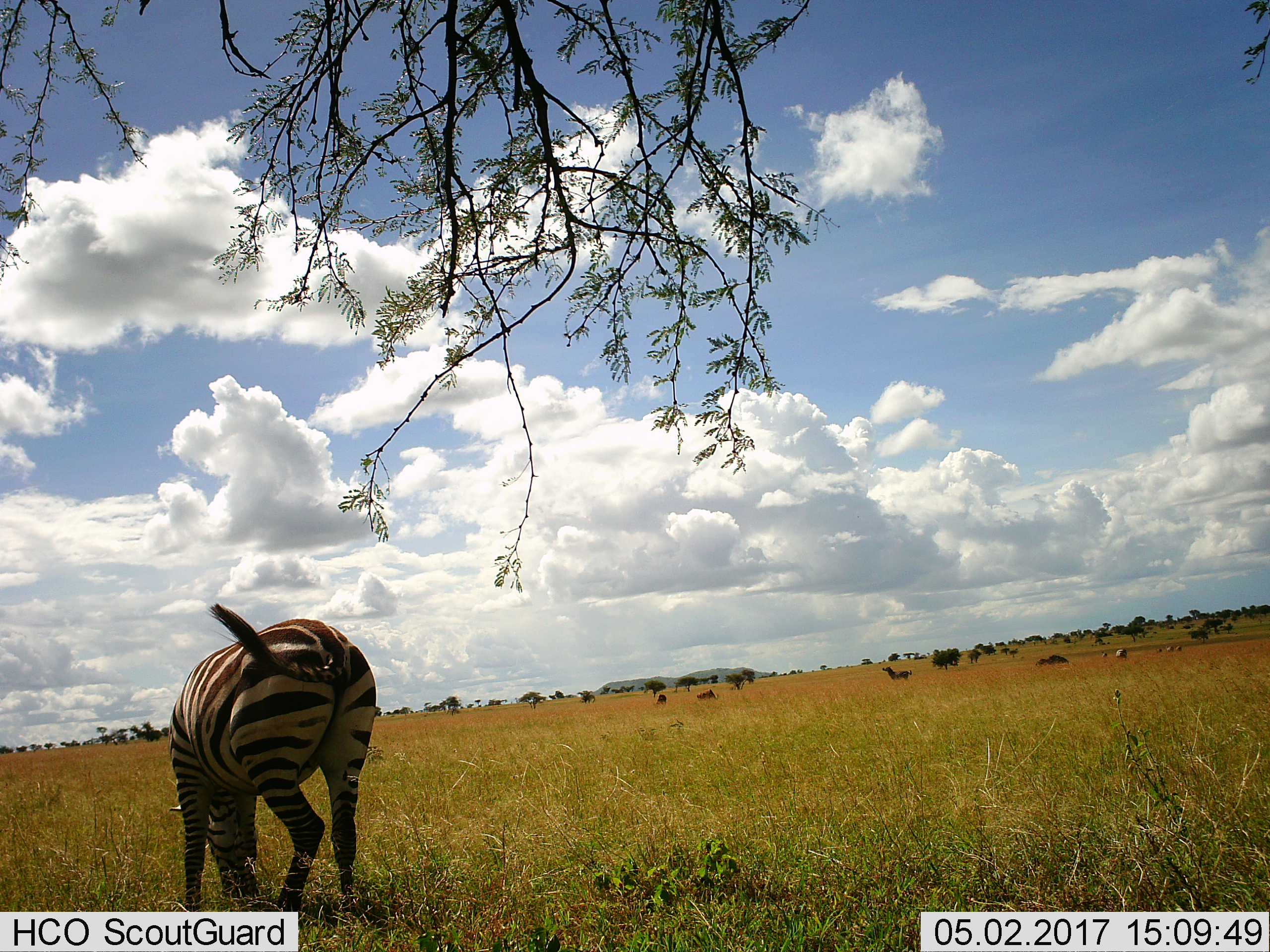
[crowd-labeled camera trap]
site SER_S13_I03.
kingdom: Animalia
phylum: Chordata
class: Mammalia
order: Perissodactyla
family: Equidae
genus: Equus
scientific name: Equus quagga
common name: plains zebra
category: zebraplains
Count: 4.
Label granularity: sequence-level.